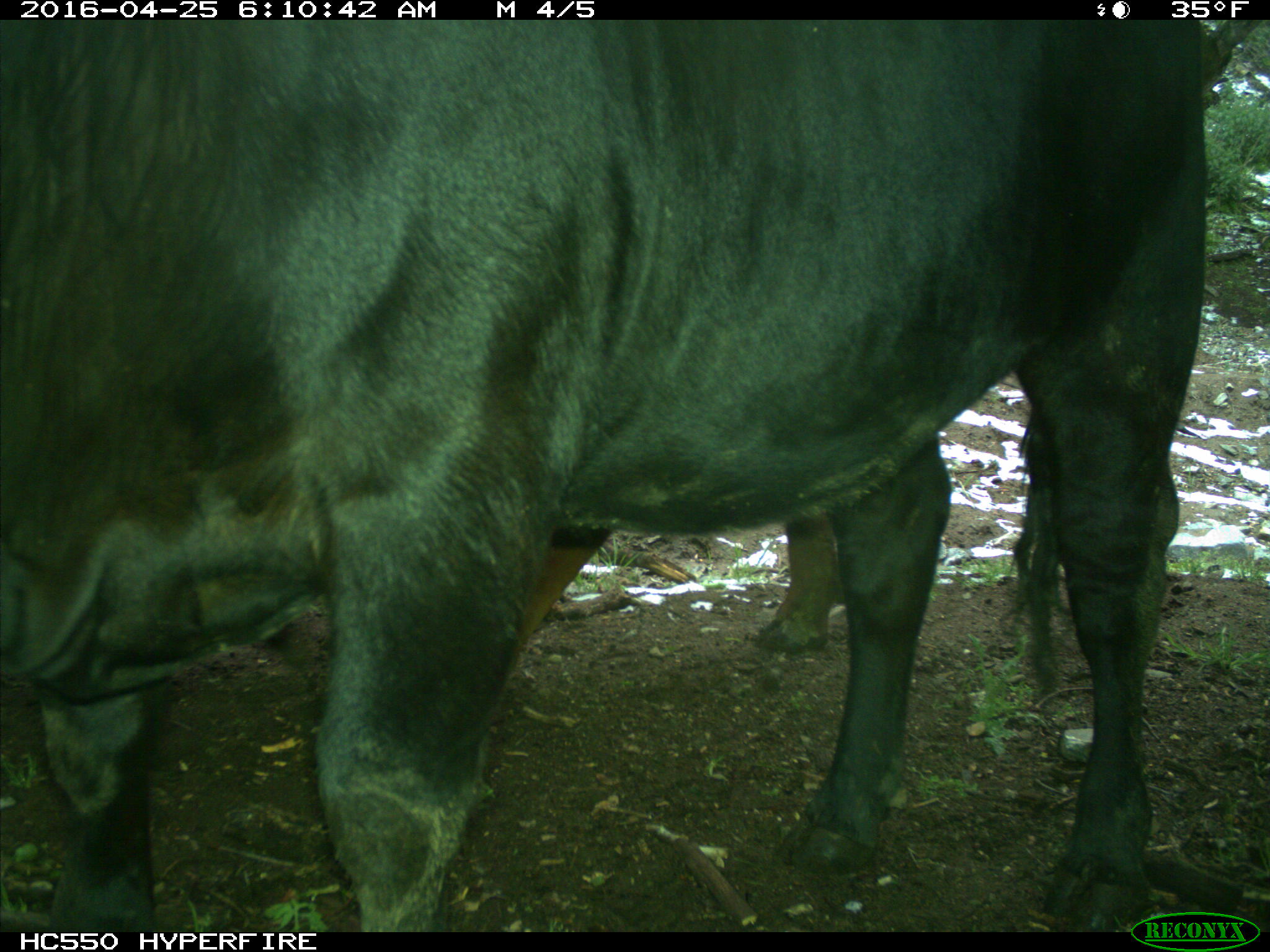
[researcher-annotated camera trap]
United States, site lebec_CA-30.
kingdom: Animalia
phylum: Chordata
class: Mammalia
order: Artiodactyla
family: Bovidae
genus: Bos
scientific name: Bos taurus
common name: domestic cow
Bos taurus (domestic cow).